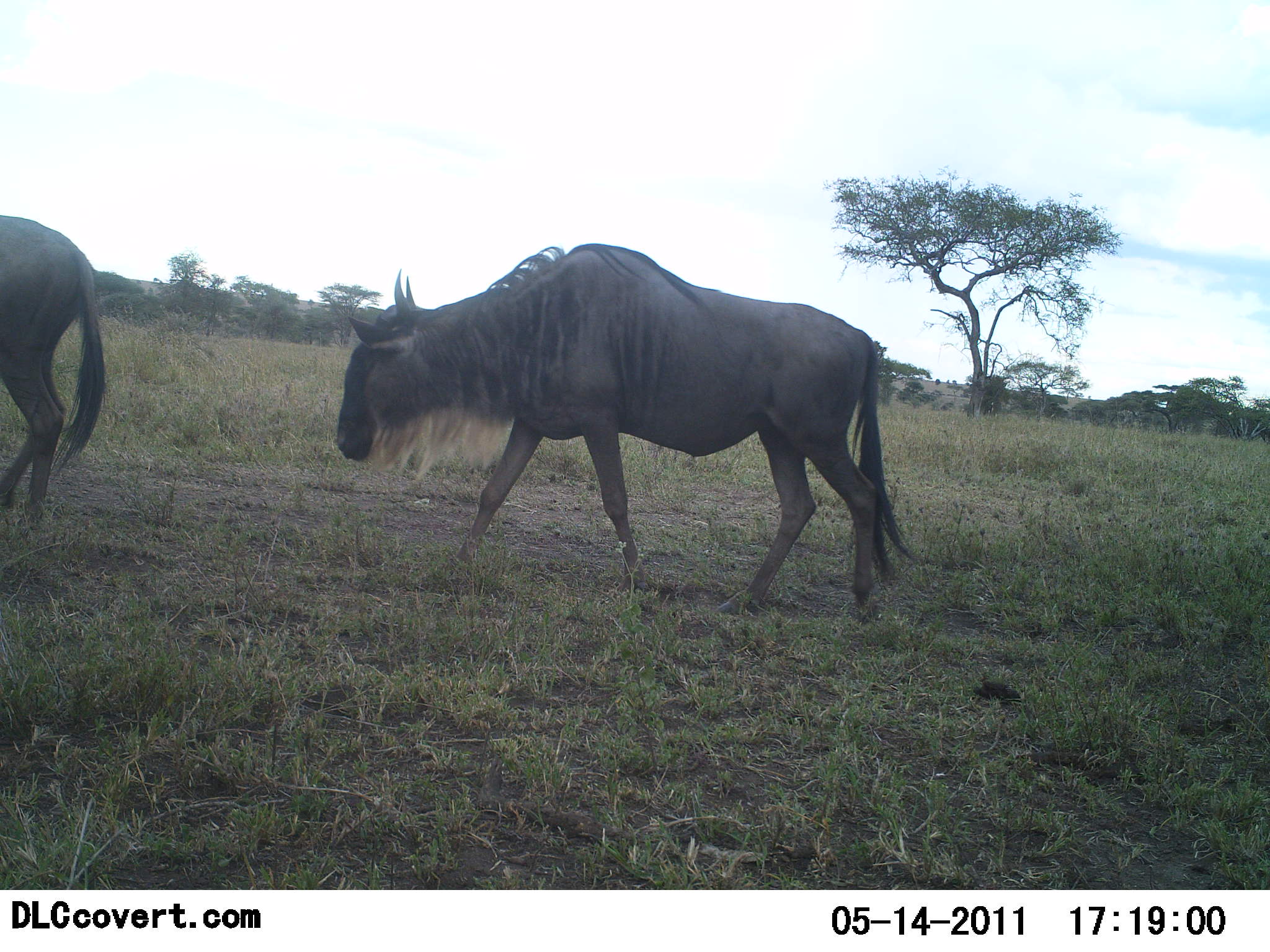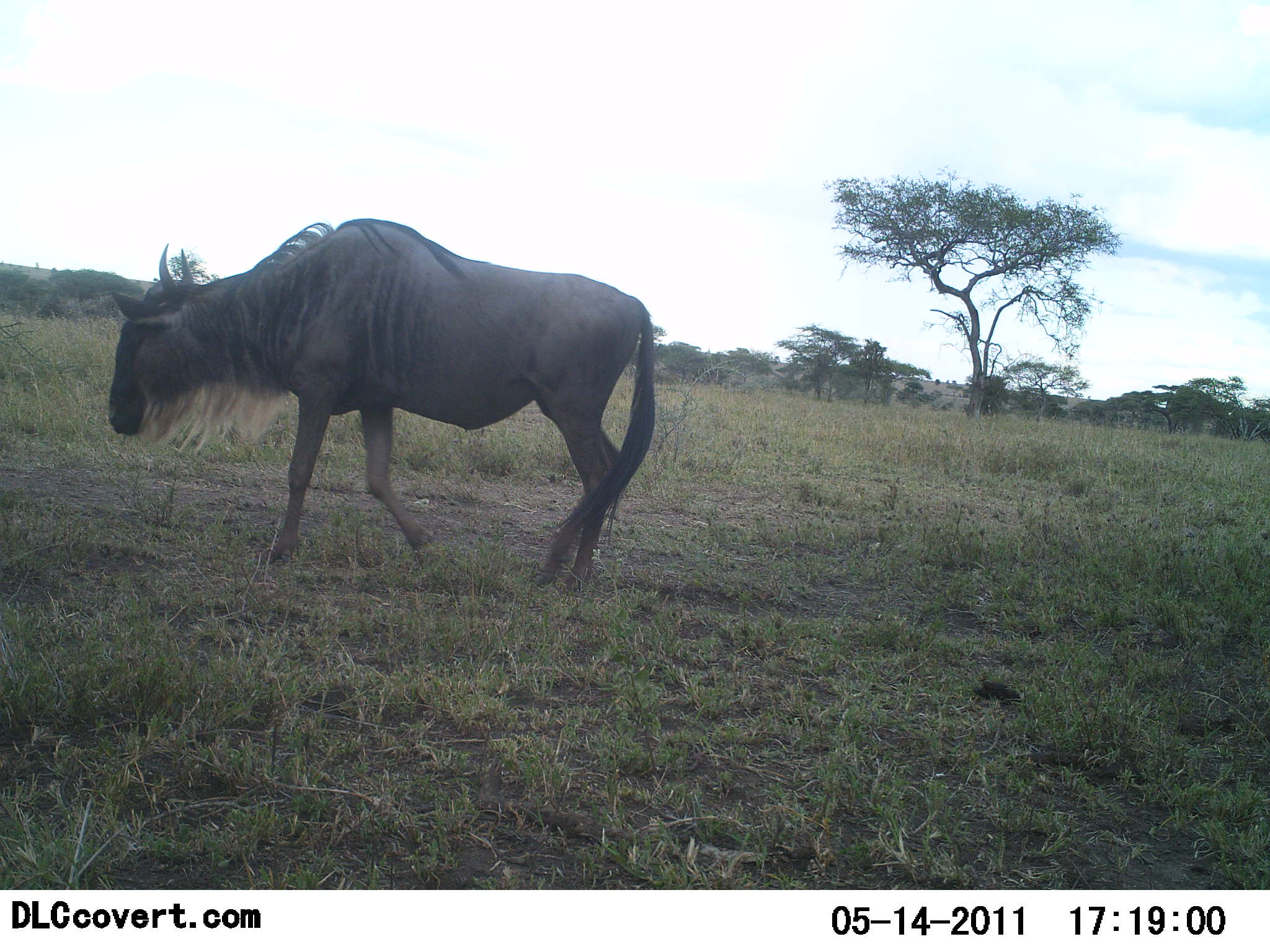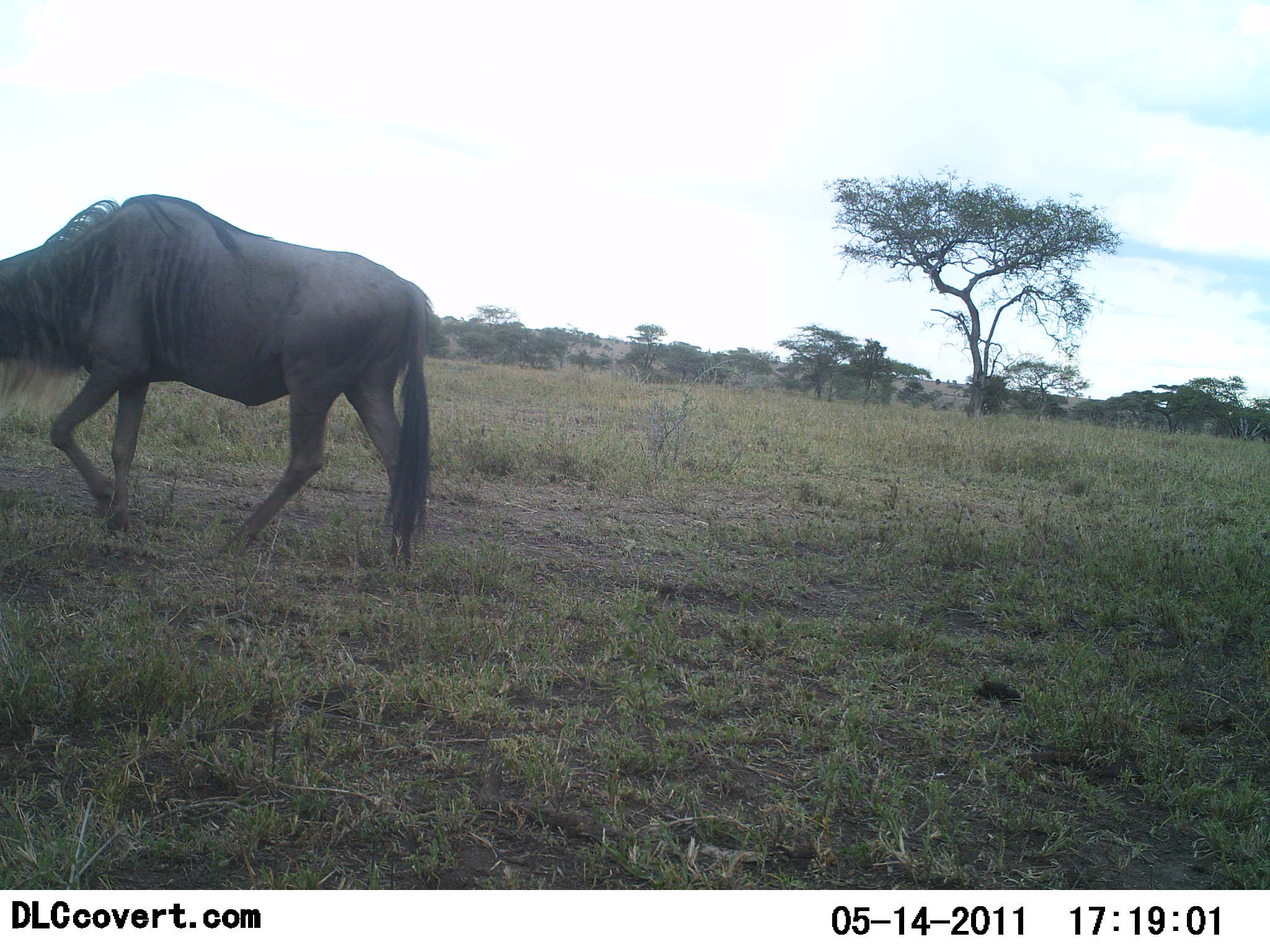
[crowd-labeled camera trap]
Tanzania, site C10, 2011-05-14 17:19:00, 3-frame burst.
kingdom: Animalia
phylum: Chordata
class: Mammalia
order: Artiodactyla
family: Bovidae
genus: Connochaetes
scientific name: Connochaetes taurinus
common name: blue wildebeest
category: wildebeest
Wildebeest (blue wildebeest) (Connochaetes taurinus), count 2. Behavior (volunteer vote fractions): standing 0%, resting 0%, moving 100%, interacting 0%. Young present (vote fraction): 0%. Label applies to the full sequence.